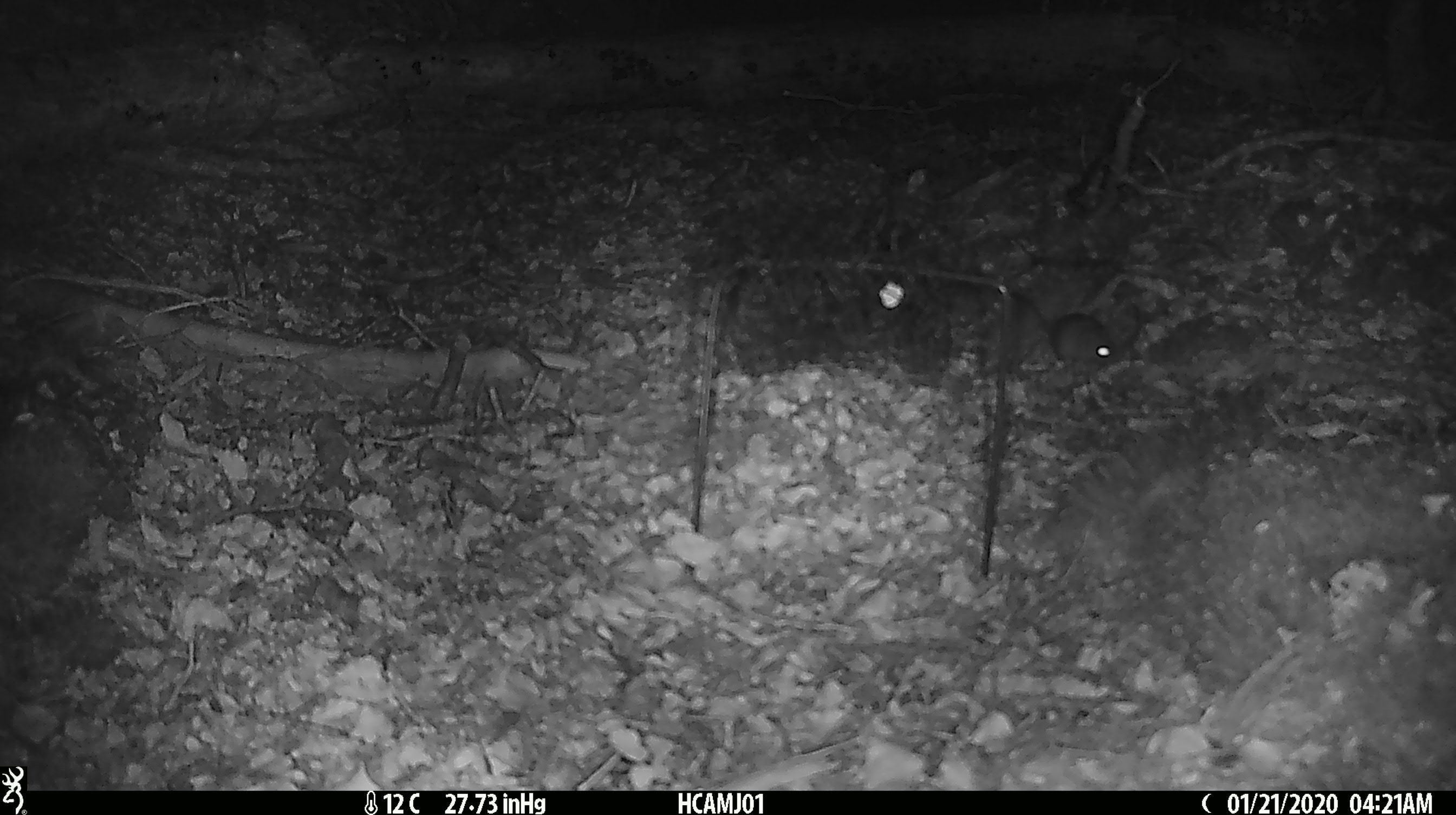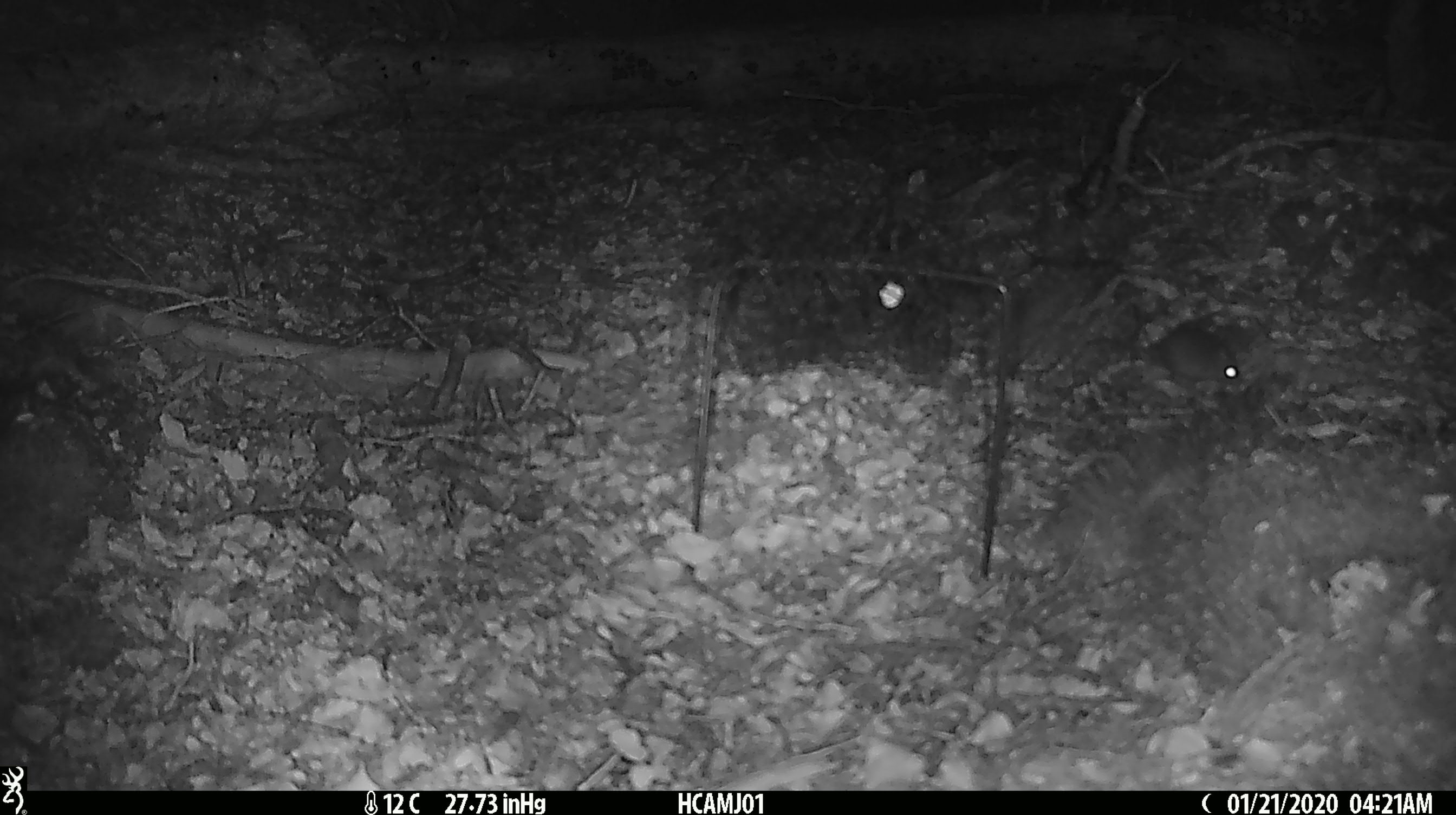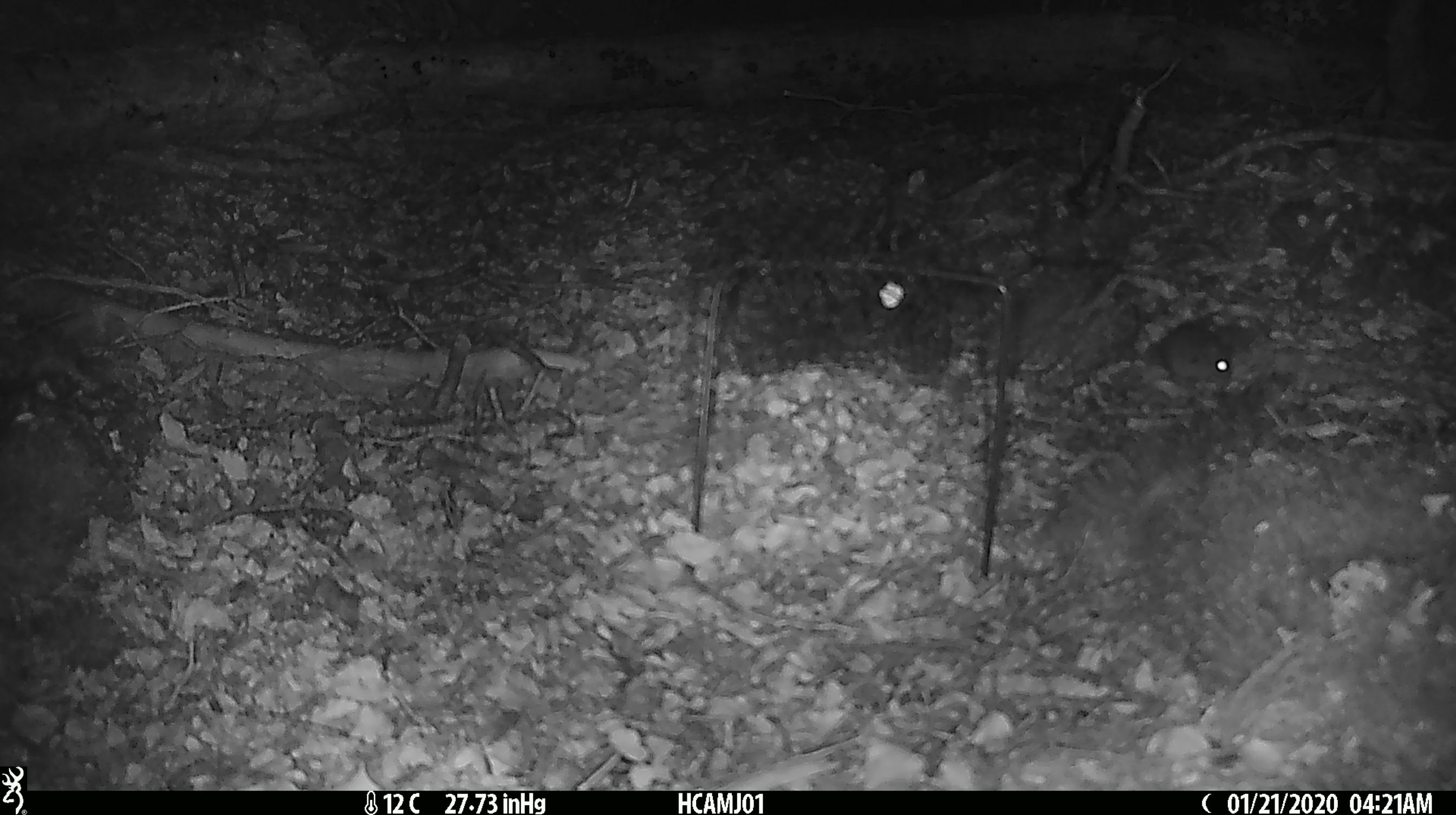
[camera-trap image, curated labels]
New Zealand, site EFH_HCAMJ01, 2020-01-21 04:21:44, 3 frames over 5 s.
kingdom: Animalia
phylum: Chordata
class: Mammalia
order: Rodentia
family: Muridae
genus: Mus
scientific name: Mus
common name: mouse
Mouse (Mus).